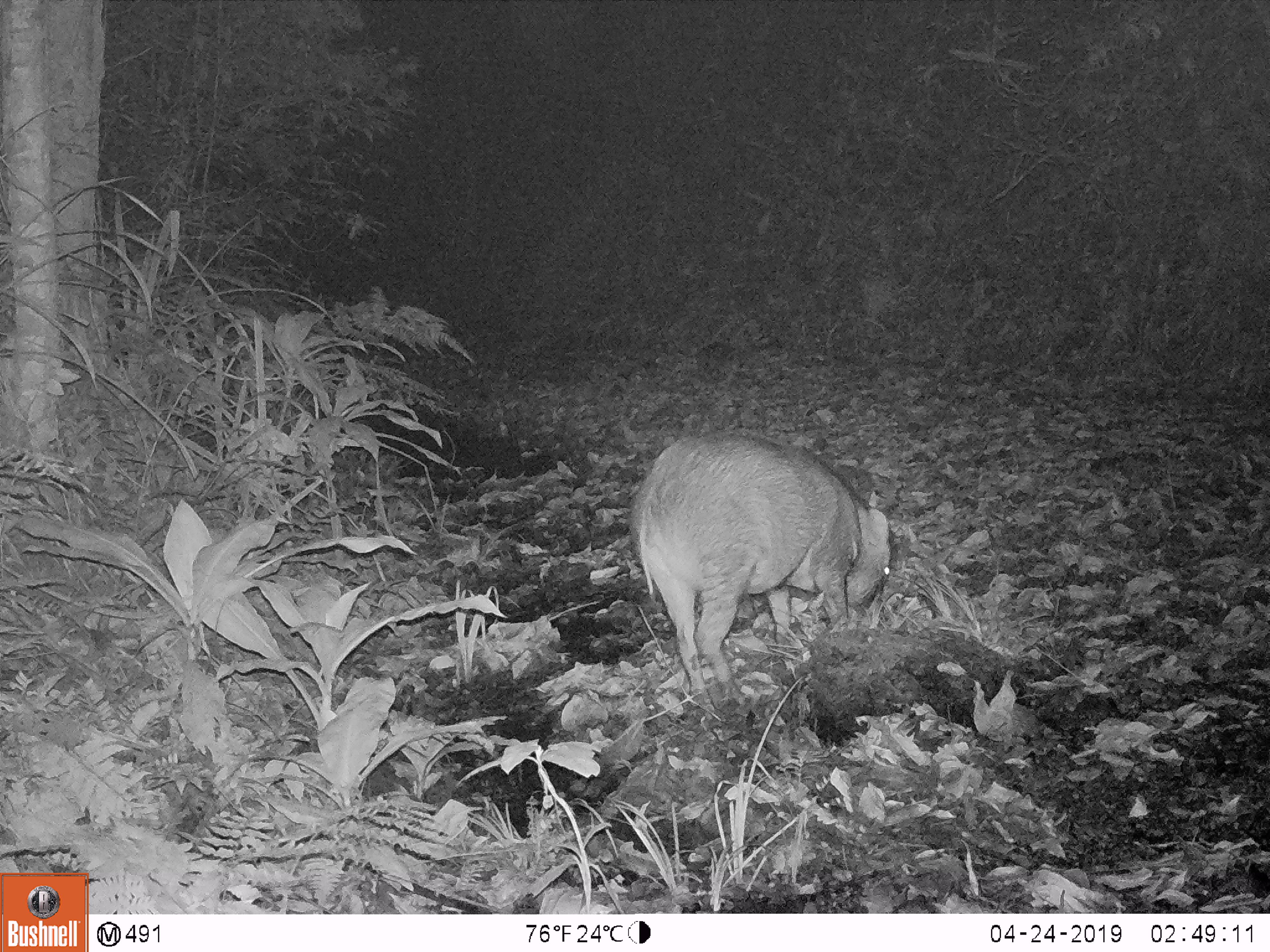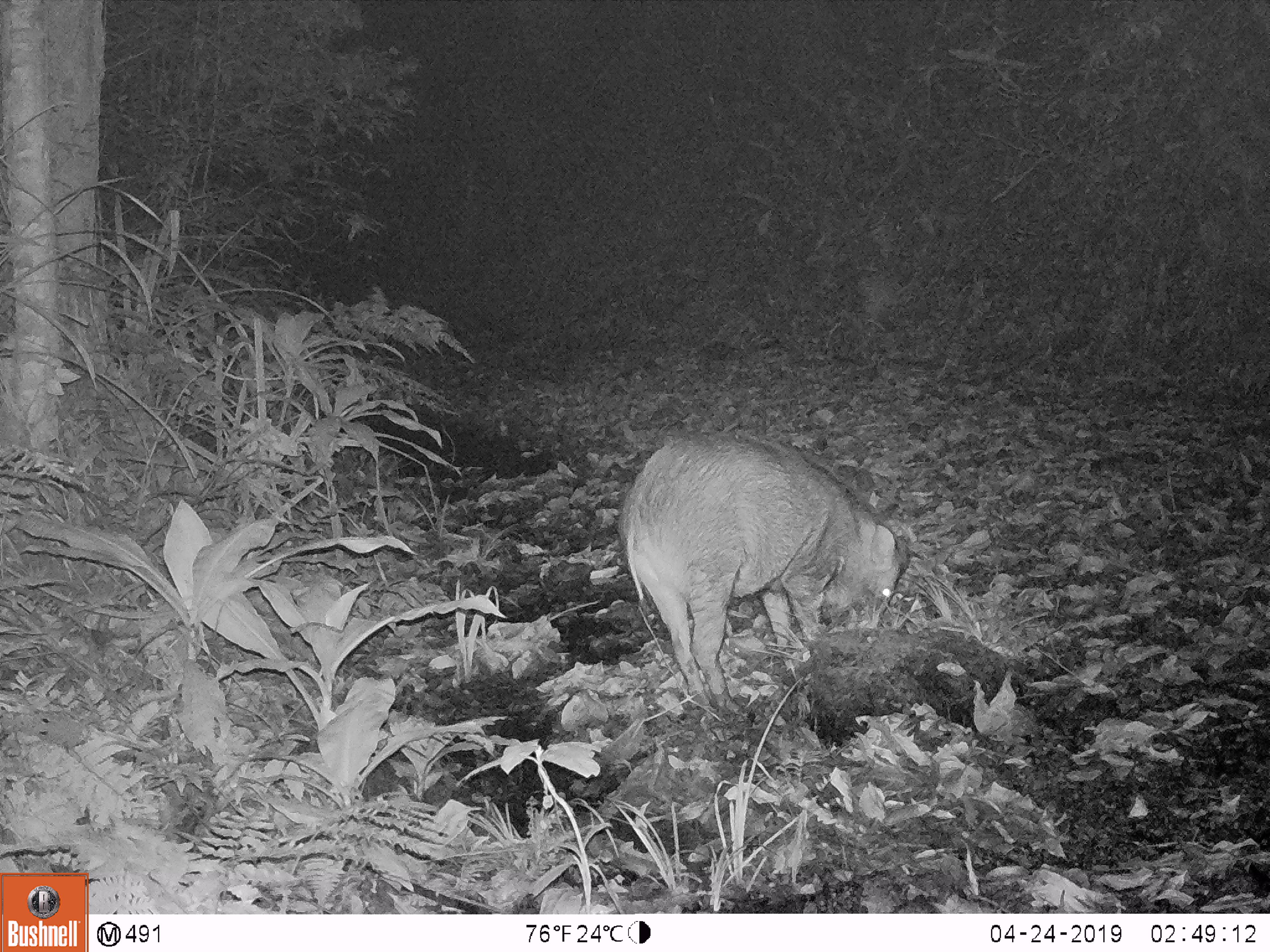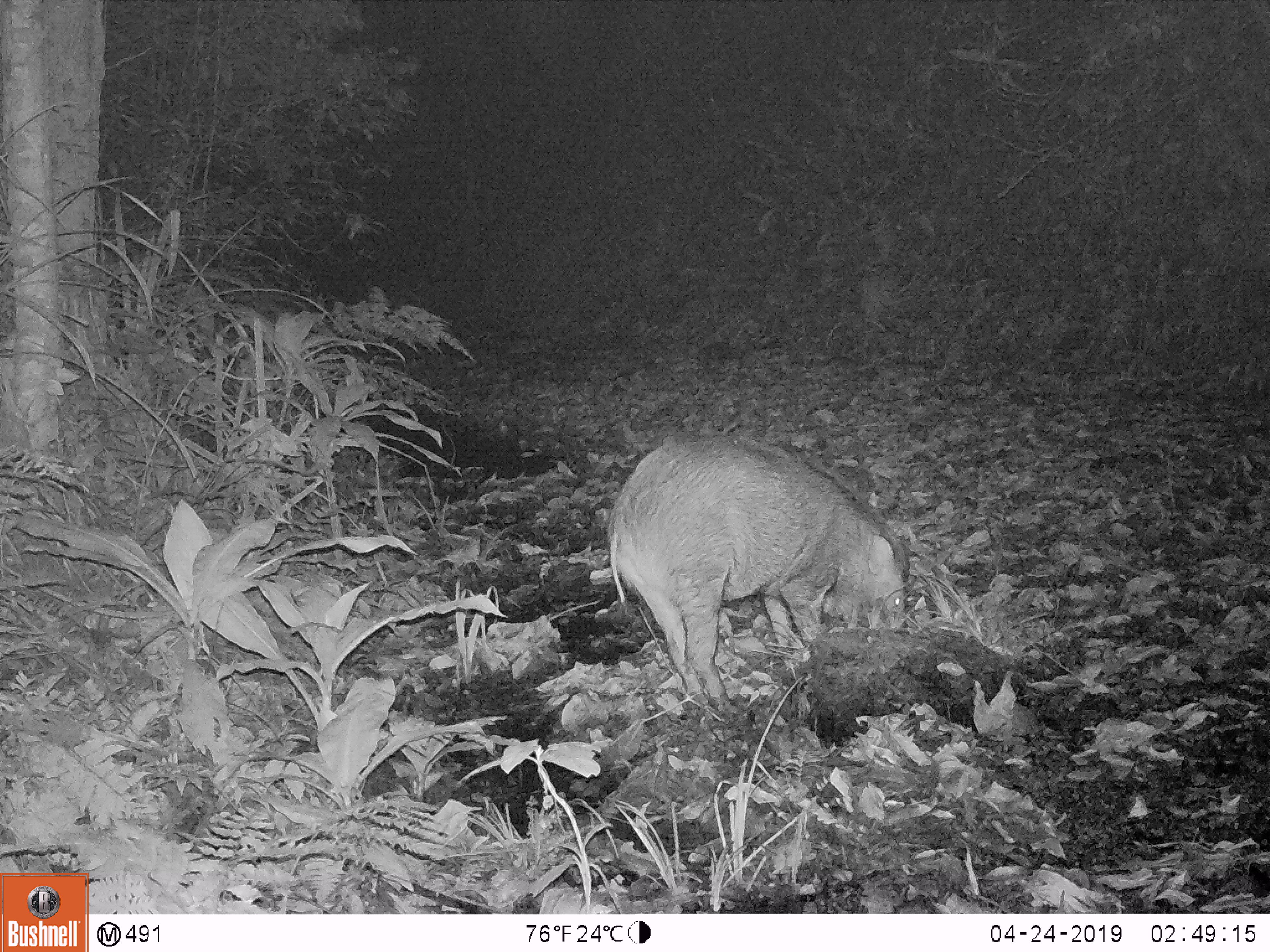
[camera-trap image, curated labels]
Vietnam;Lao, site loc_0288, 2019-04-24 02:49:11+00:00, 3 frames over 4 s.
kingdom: Animalia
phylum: Chordata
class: Mammalia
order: Artiodactyla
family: Suidae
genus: Sus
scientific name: Sus scrofa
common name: eurasian wild pig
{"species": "eurasian wild pig (Sus scrofa)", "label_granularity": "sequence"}